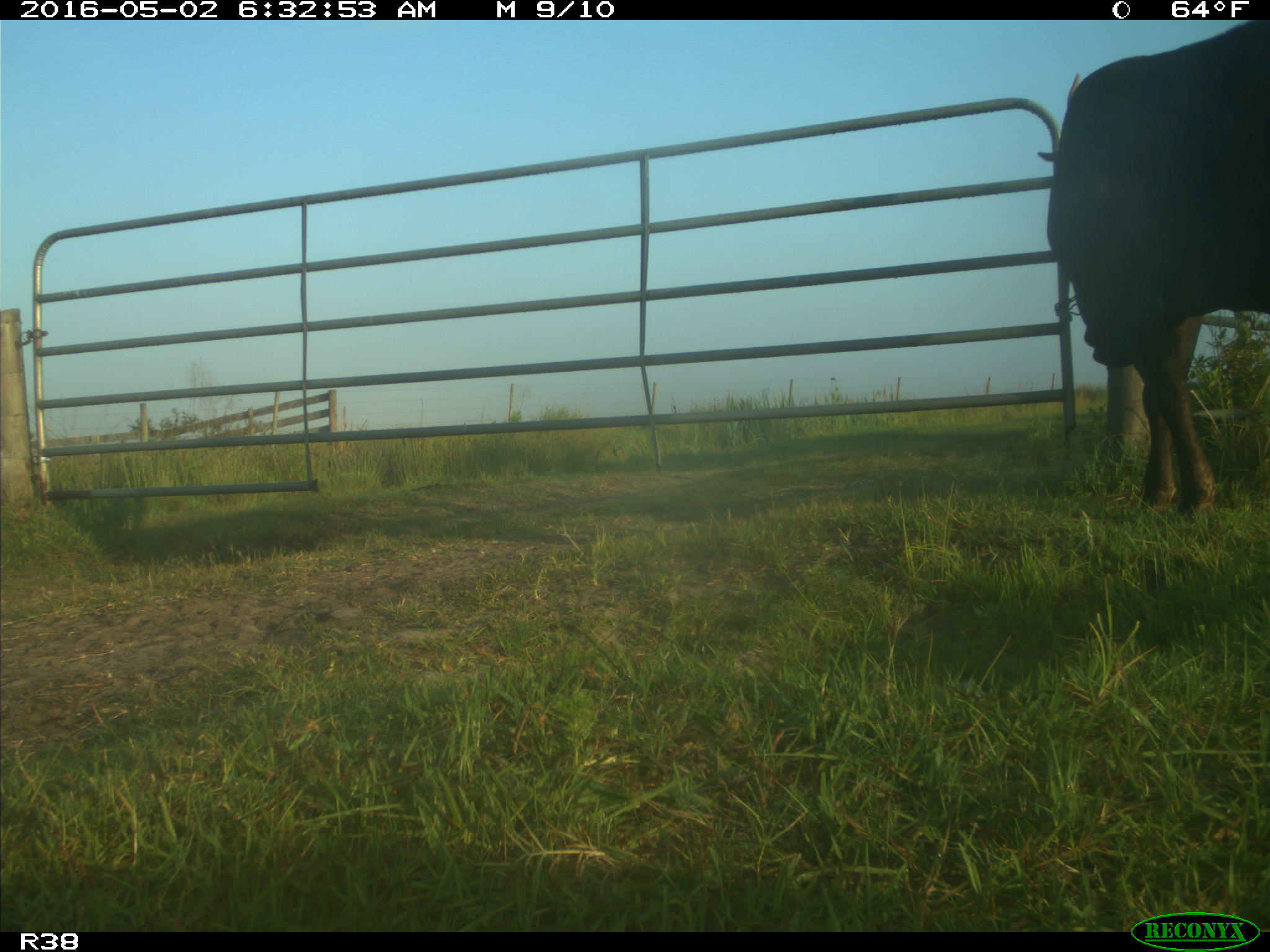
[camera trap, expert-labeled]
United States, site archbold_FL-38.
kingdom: Animalia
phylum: Chordata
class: Mammalia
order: Artiodactyla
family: Bovidae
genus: Bos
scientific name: Bos taurus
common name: domestic cow